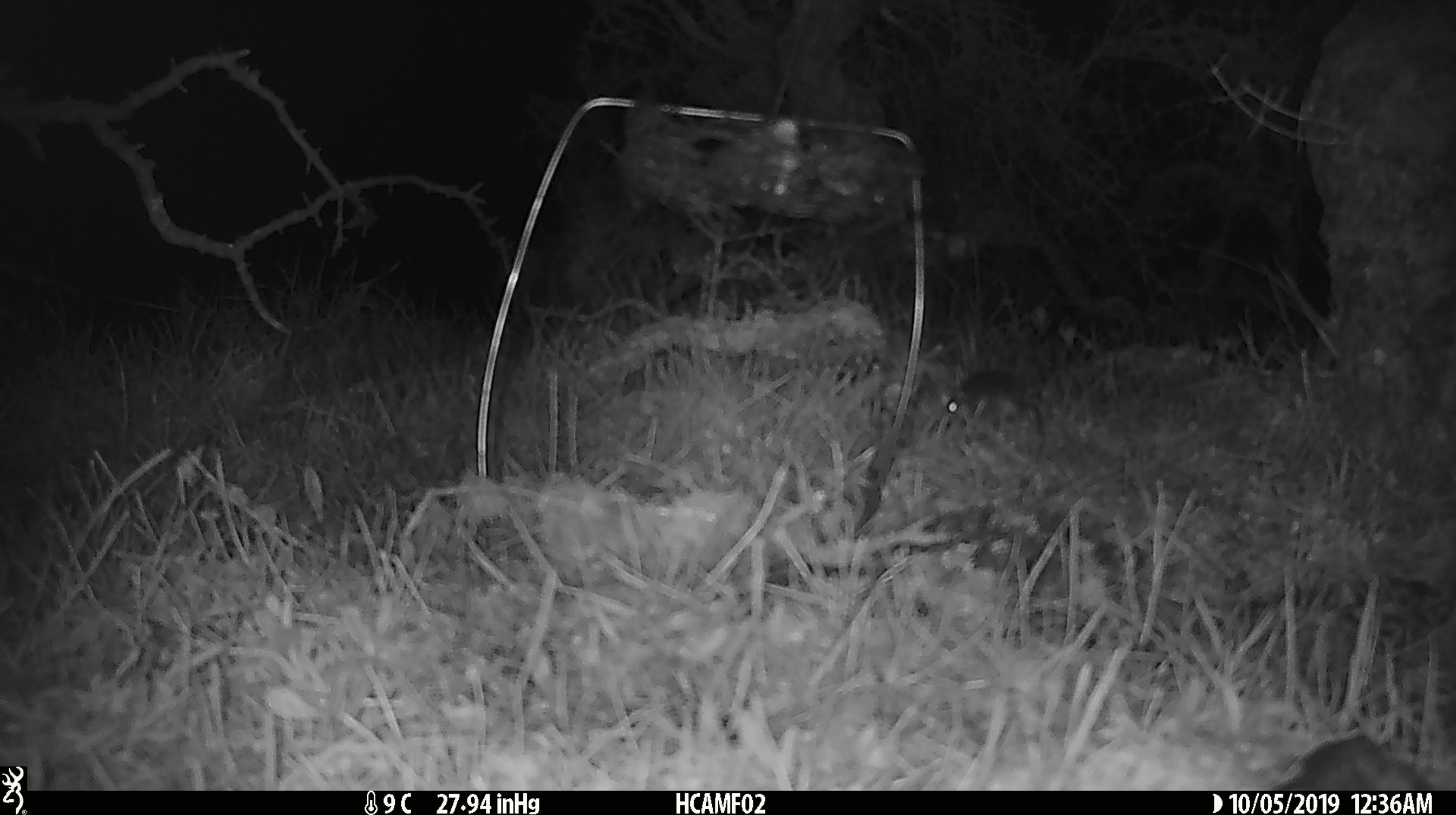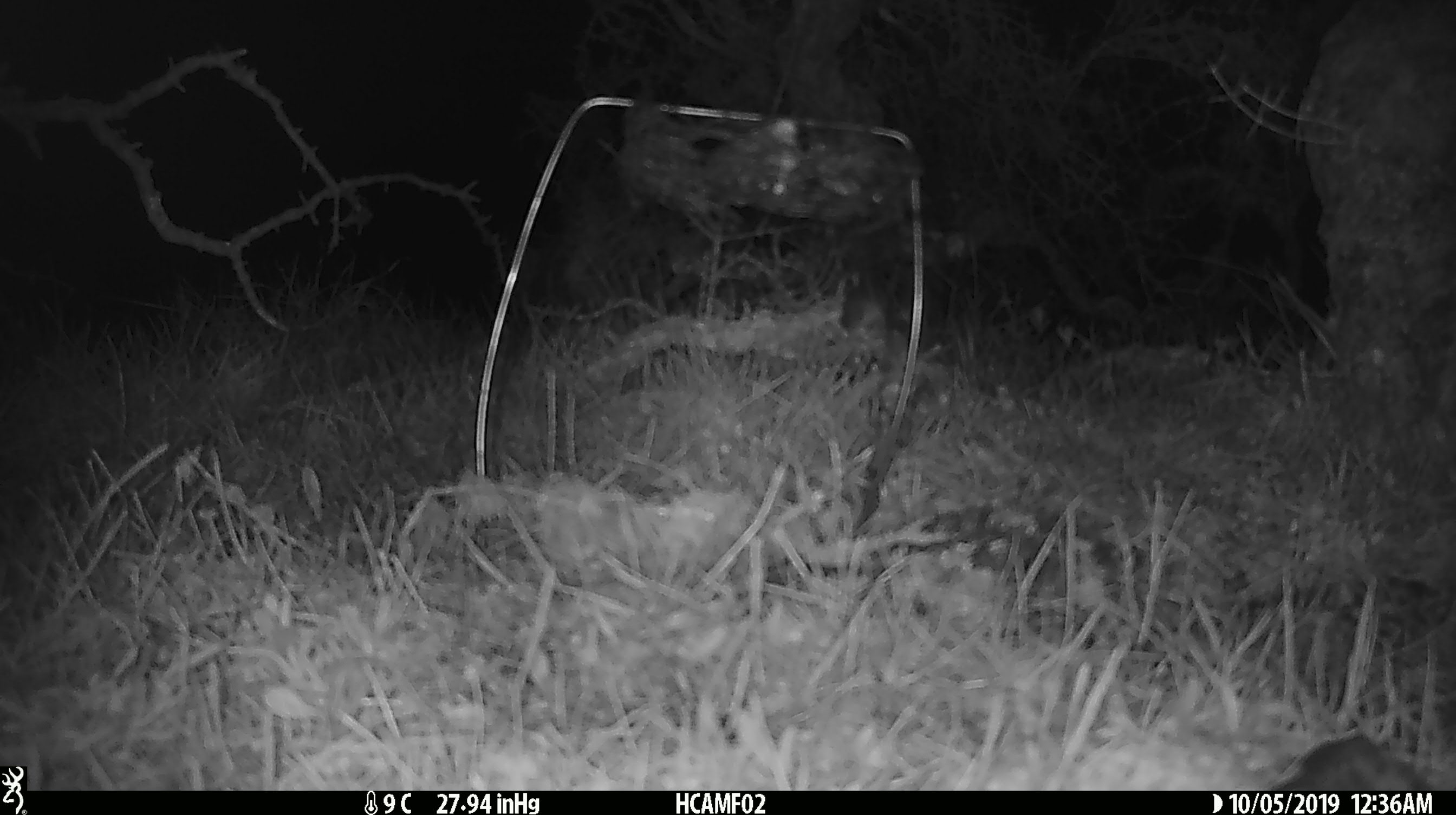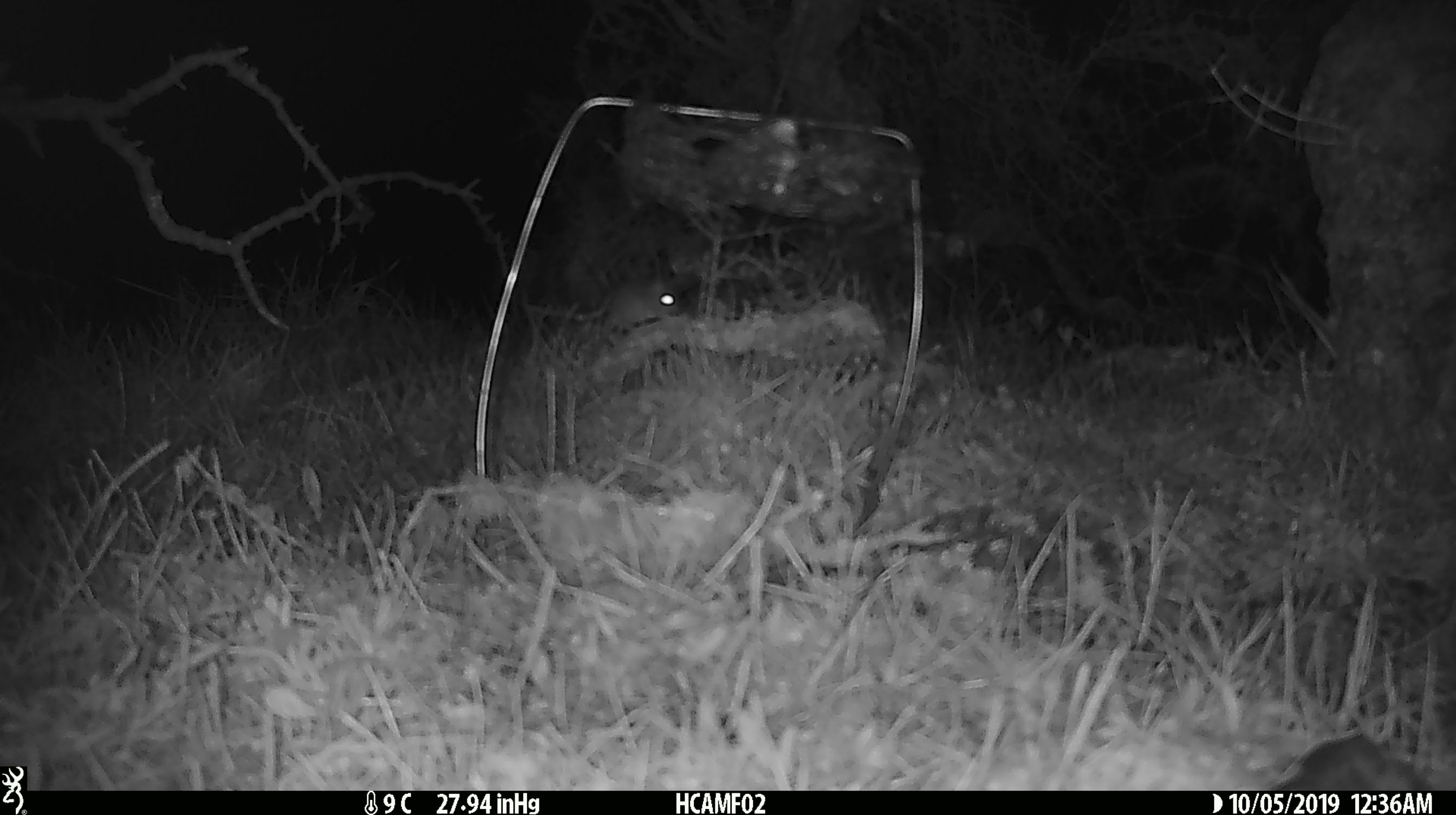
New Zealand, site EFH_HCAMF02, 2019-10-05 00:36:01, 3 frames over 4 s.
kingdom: Animalia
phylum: Chordata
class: Mammalia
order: Rodentia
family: Muridae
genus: Mus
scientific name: Mus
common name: mouse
Mouse (Mus).